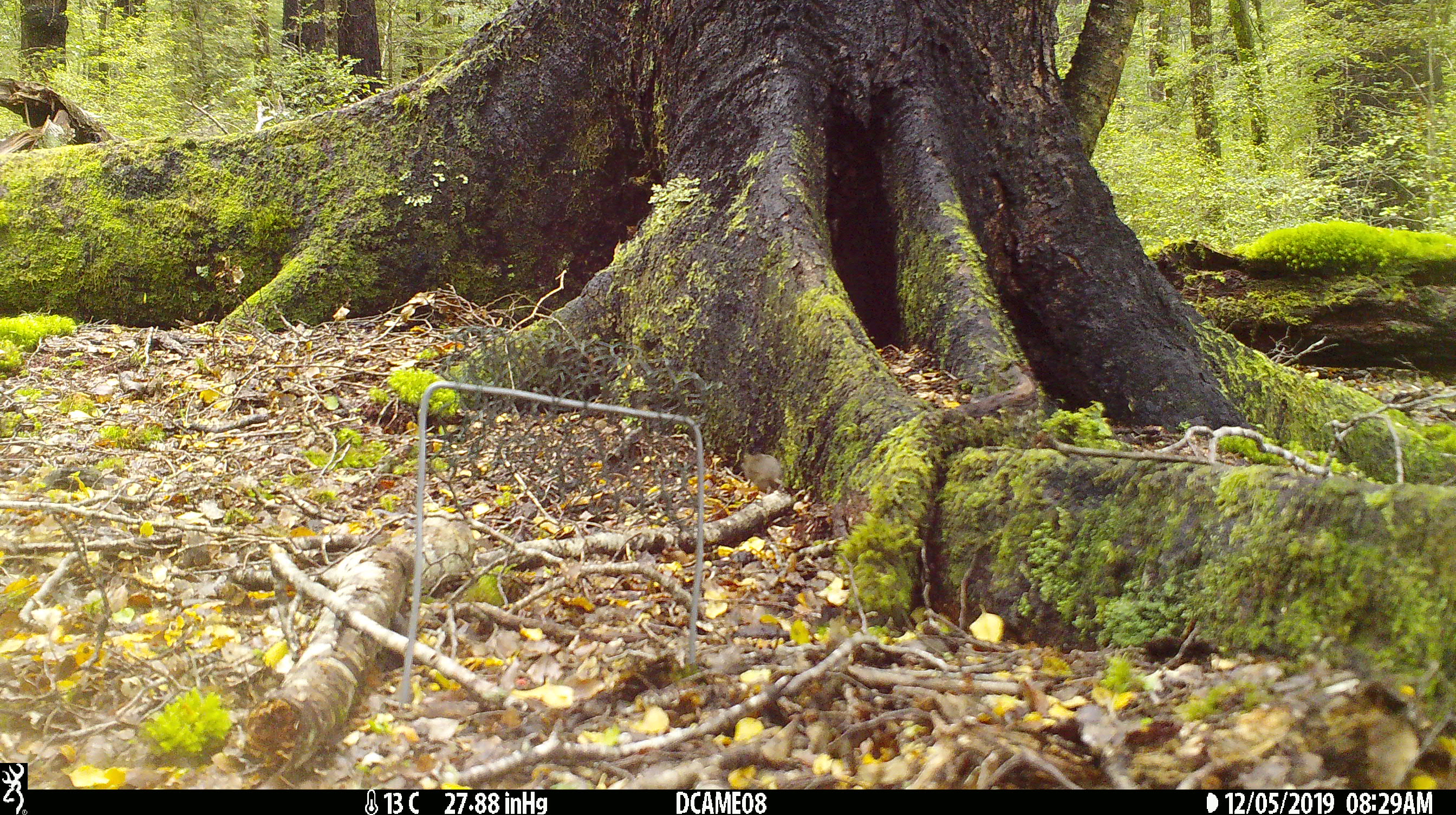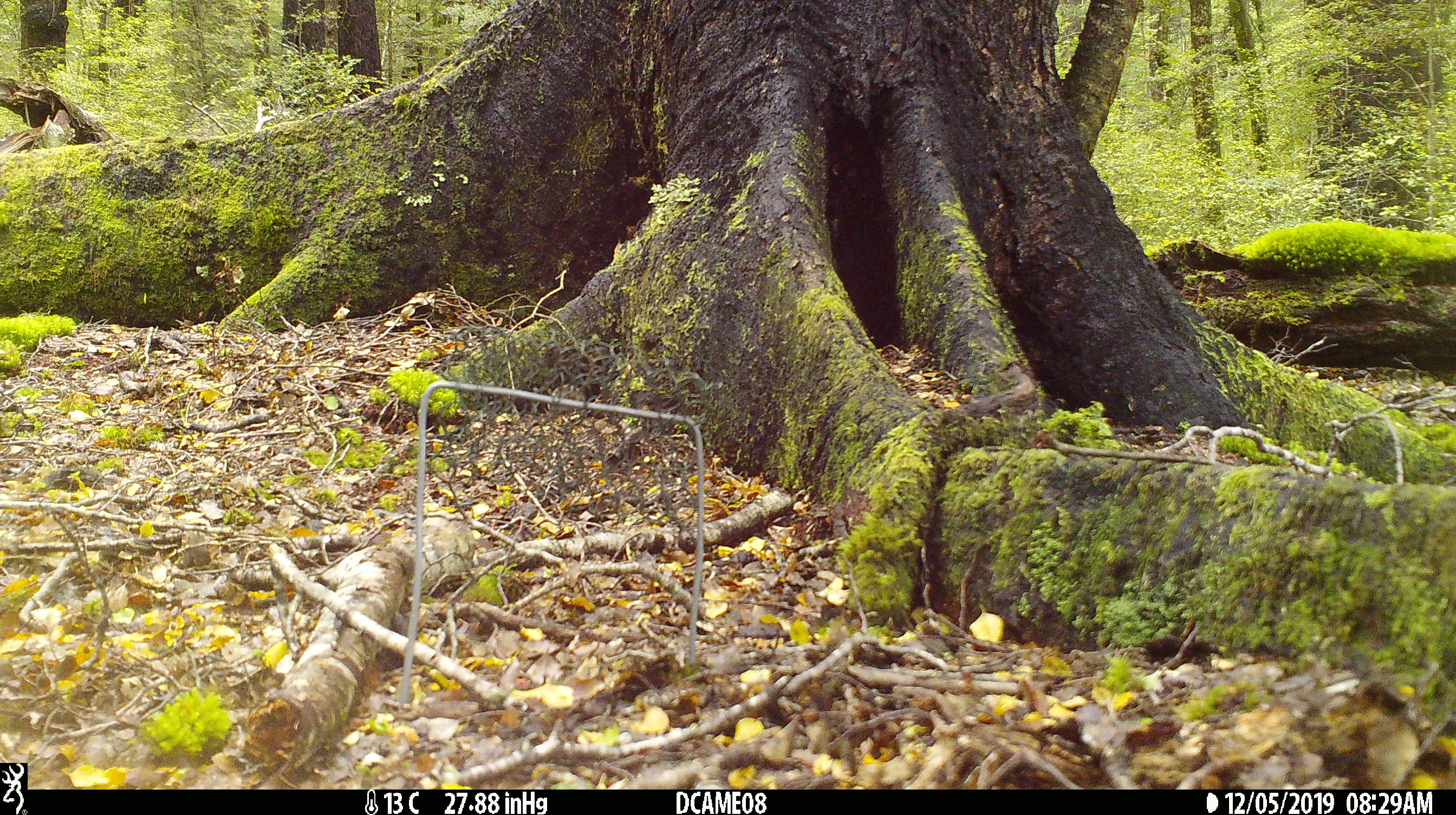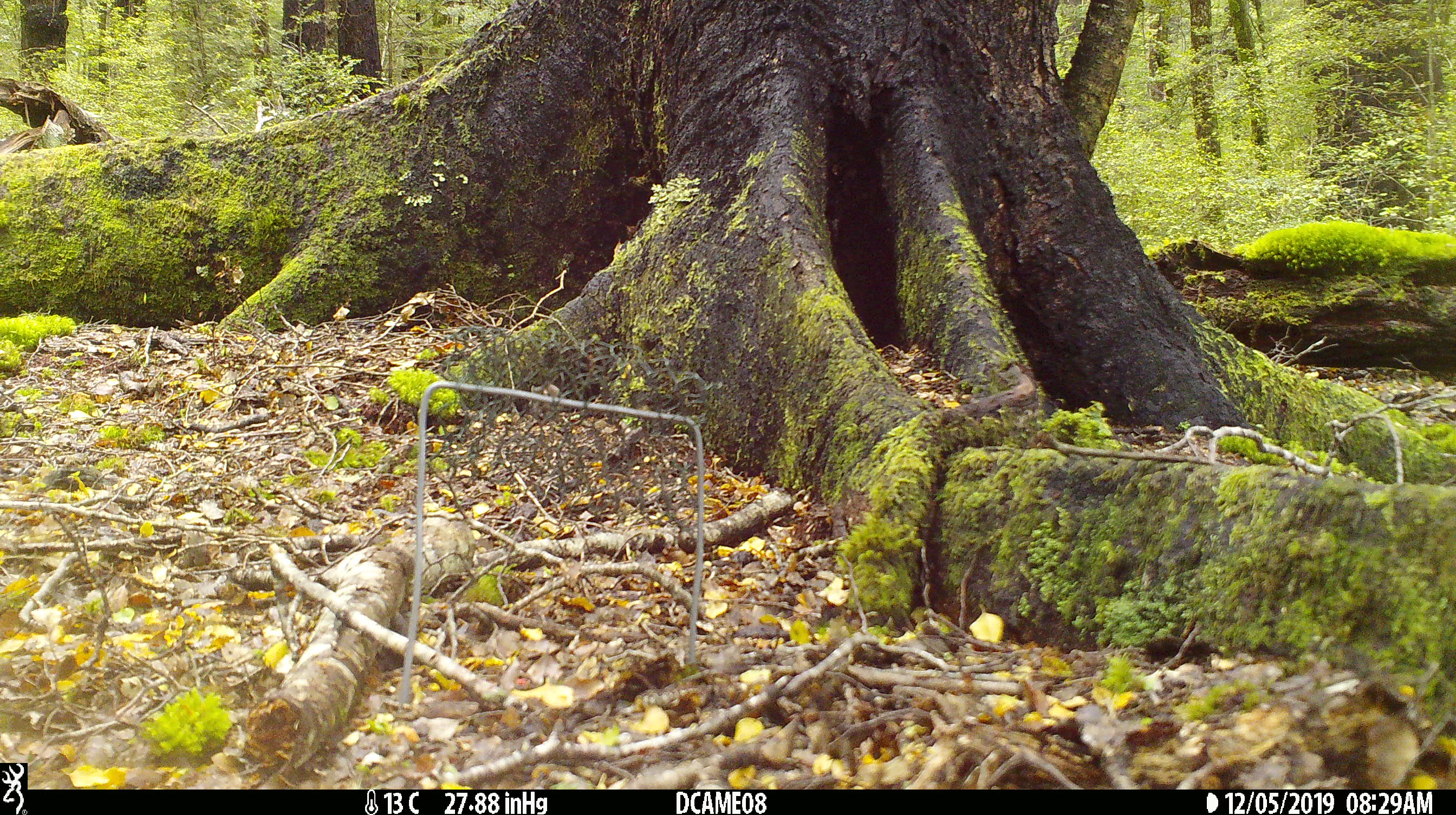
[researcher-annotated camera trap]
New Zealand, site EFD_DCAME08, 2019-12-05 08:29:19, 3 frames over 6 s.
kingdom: Animalia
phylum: Chordata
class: Mammalia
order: Rodentia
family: Muridae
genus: Mus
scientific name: Mus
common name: mouse